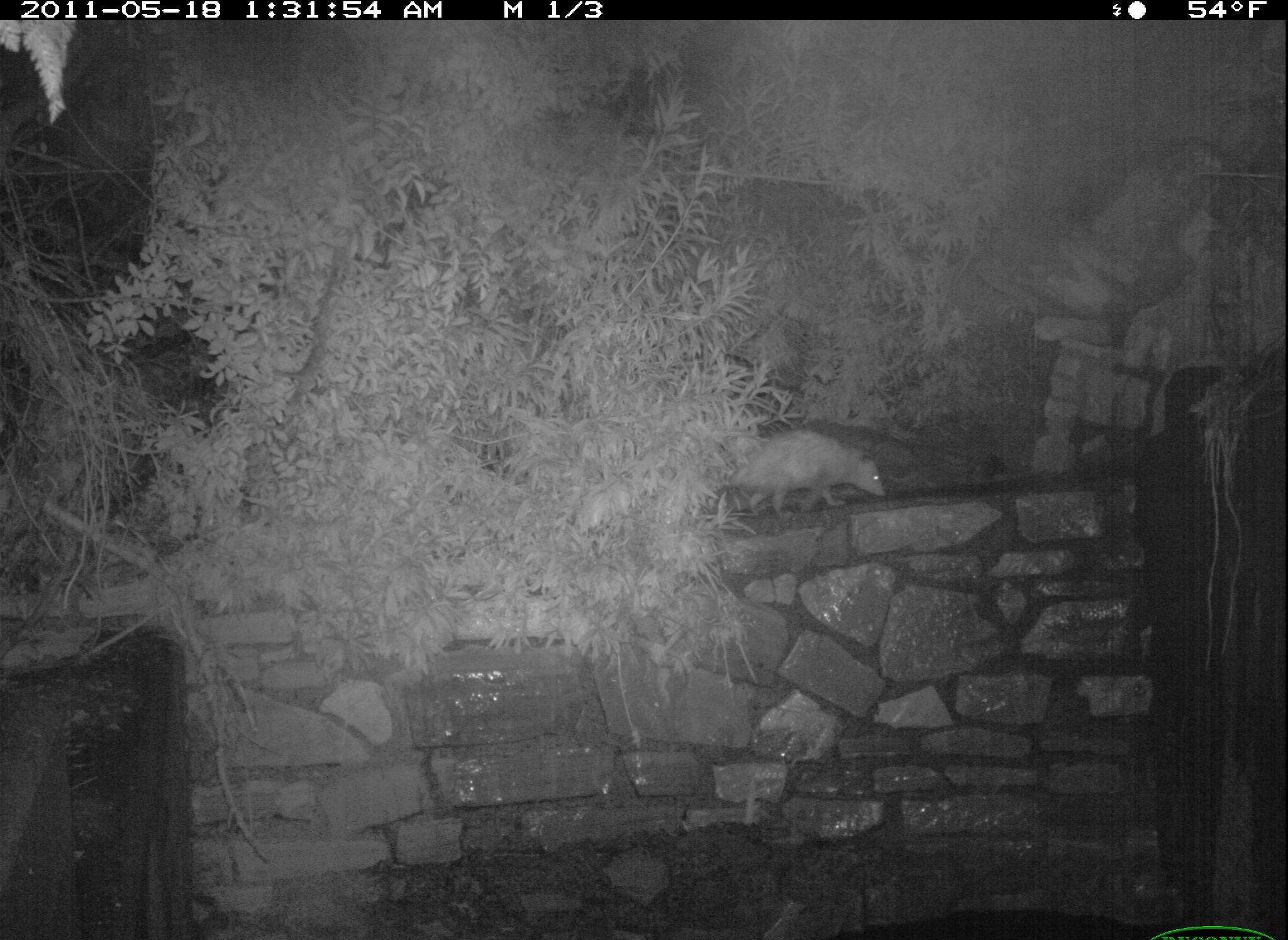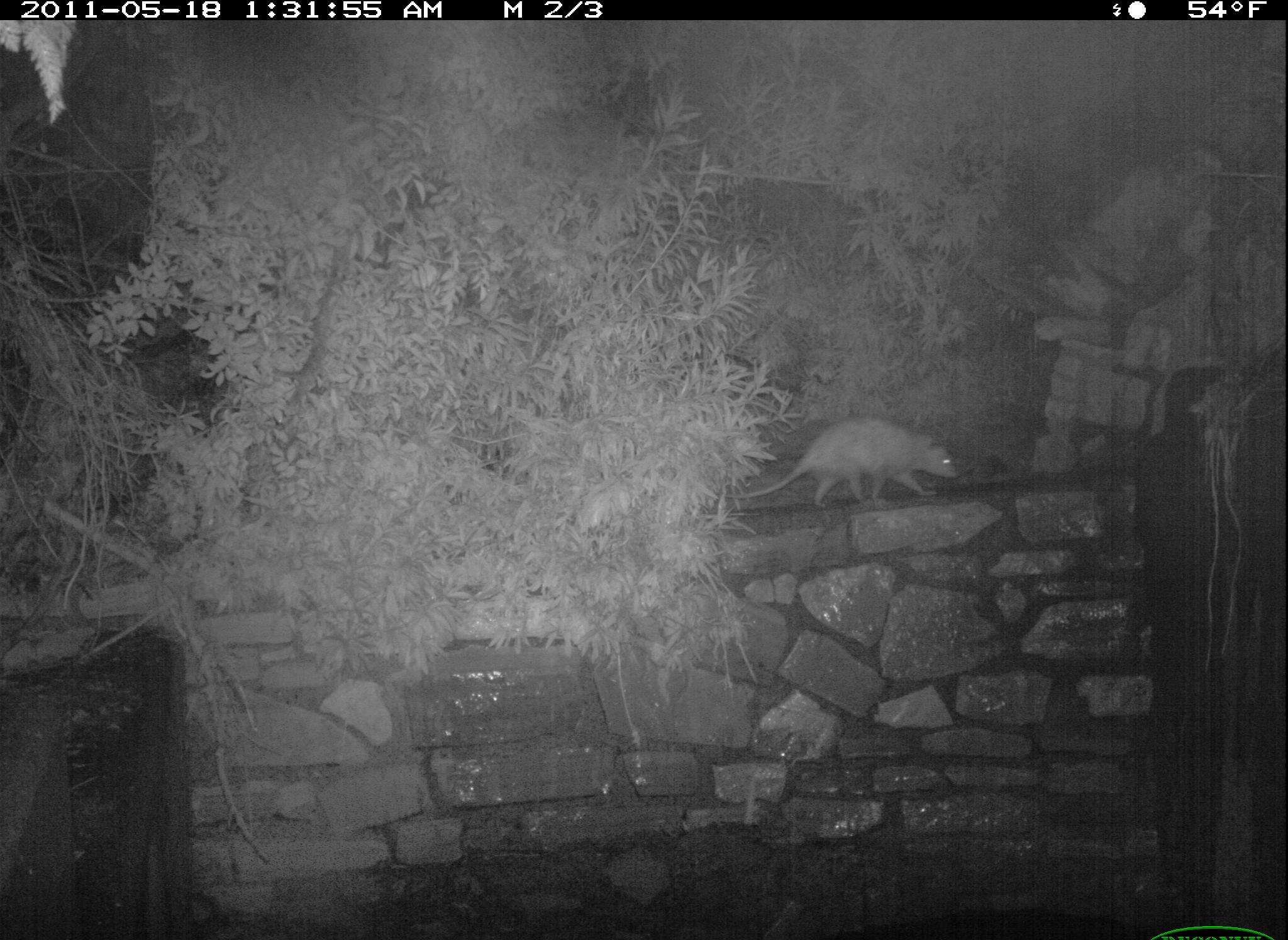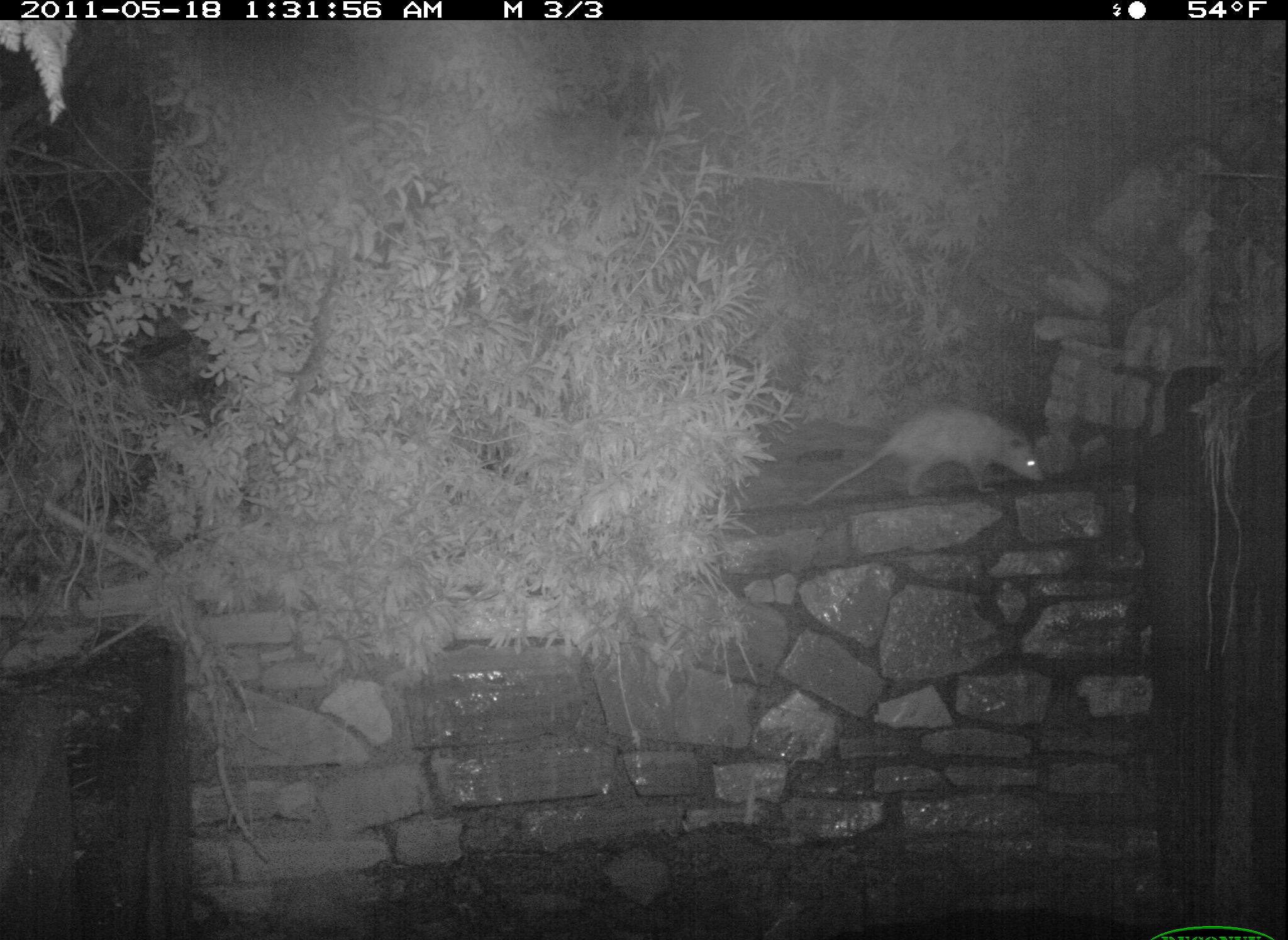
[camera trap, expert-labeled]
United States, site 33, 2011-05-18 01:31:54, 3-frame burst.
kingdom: Animalia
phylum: Chordata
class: Mammalia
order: Didelphimorphia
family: Didelphidae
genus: Didelphis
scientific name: Didelphis virginiana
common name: virginia opossum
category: opossum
Opossum (virginia opossum) (Didelphis virginiana).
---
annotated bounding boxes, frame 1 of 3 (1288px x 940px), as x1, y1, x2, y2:
opossum: 668, 427, 897, 528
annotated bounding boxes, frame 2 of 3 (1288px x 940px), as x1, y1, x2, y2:
opossum: 718, 412, 966, 519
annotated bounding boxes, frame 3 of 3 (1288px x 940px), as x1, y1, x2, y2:
opossum: 797, 390, 1050, 501